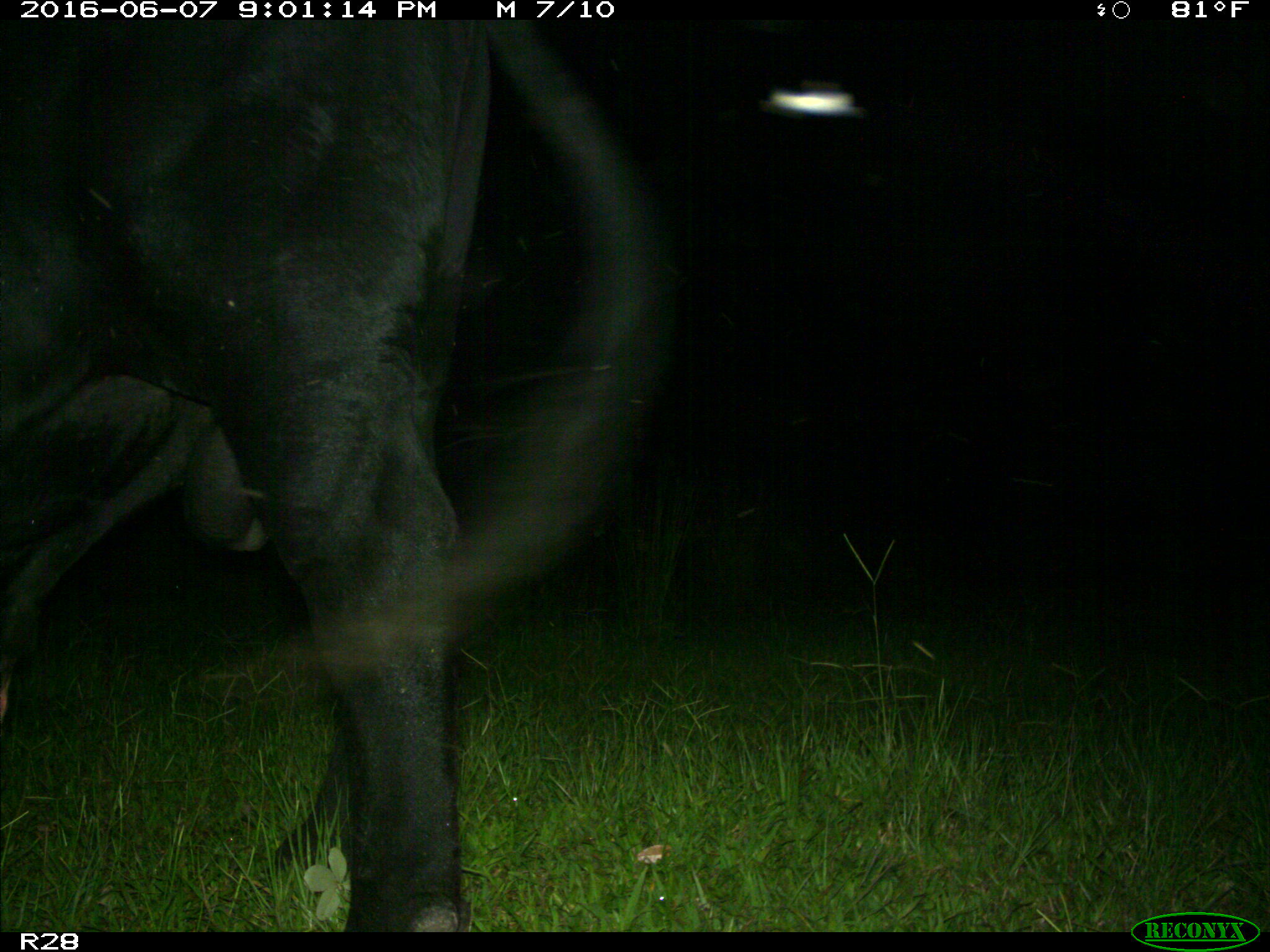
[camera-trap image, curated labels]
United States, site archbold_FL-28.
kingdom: Animalia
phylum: Chordata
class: Mammalia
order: Artiodactyla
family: Bovidae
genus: Bos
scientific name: Bos taurus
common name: domestic cow